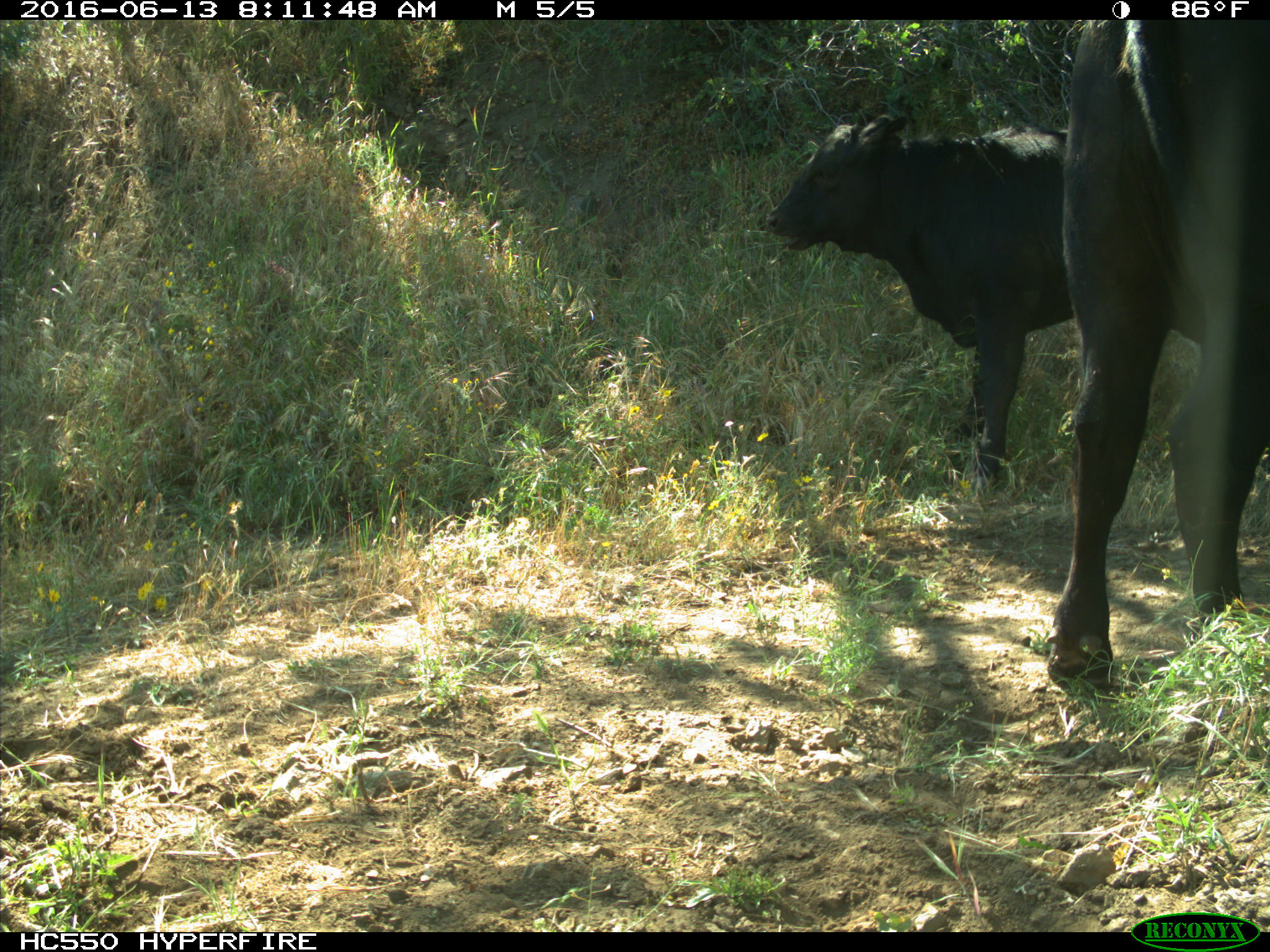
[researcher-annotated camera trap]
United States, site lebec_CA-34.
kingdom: Animalia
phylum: Chordata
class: Mammalia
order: Artiodactyla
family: Bovidae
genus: Bos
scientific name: Bos taurus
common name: domestic cow